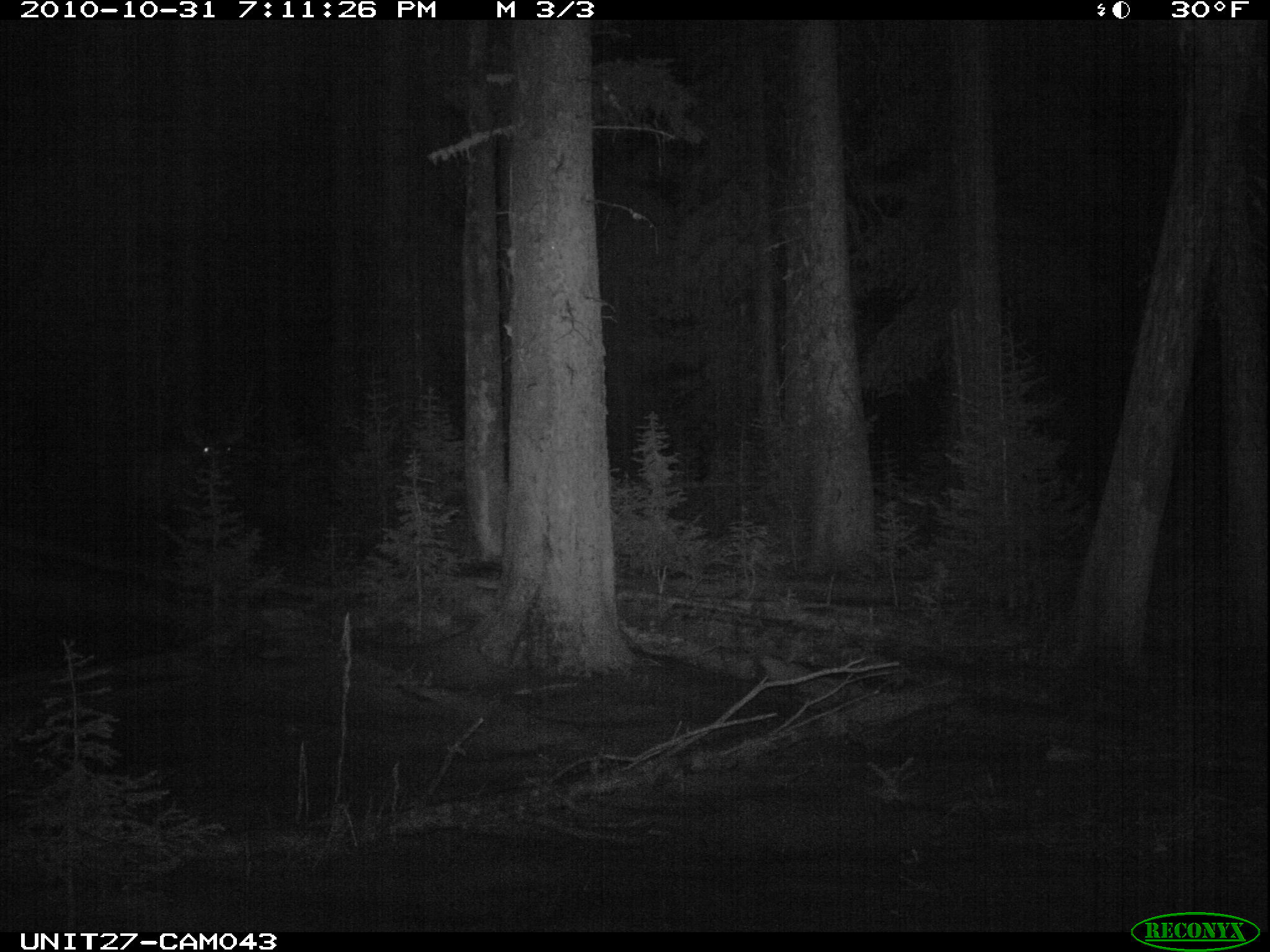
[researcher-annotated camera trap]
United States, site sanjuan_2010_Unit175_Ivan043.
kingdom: Animalia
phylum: Chordata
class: Mammalia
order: Artiodactyla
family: Cervidae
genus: Cervus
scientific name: Cervus elaphus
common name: red deer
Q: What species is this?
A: Cervus elaphus (red deer).